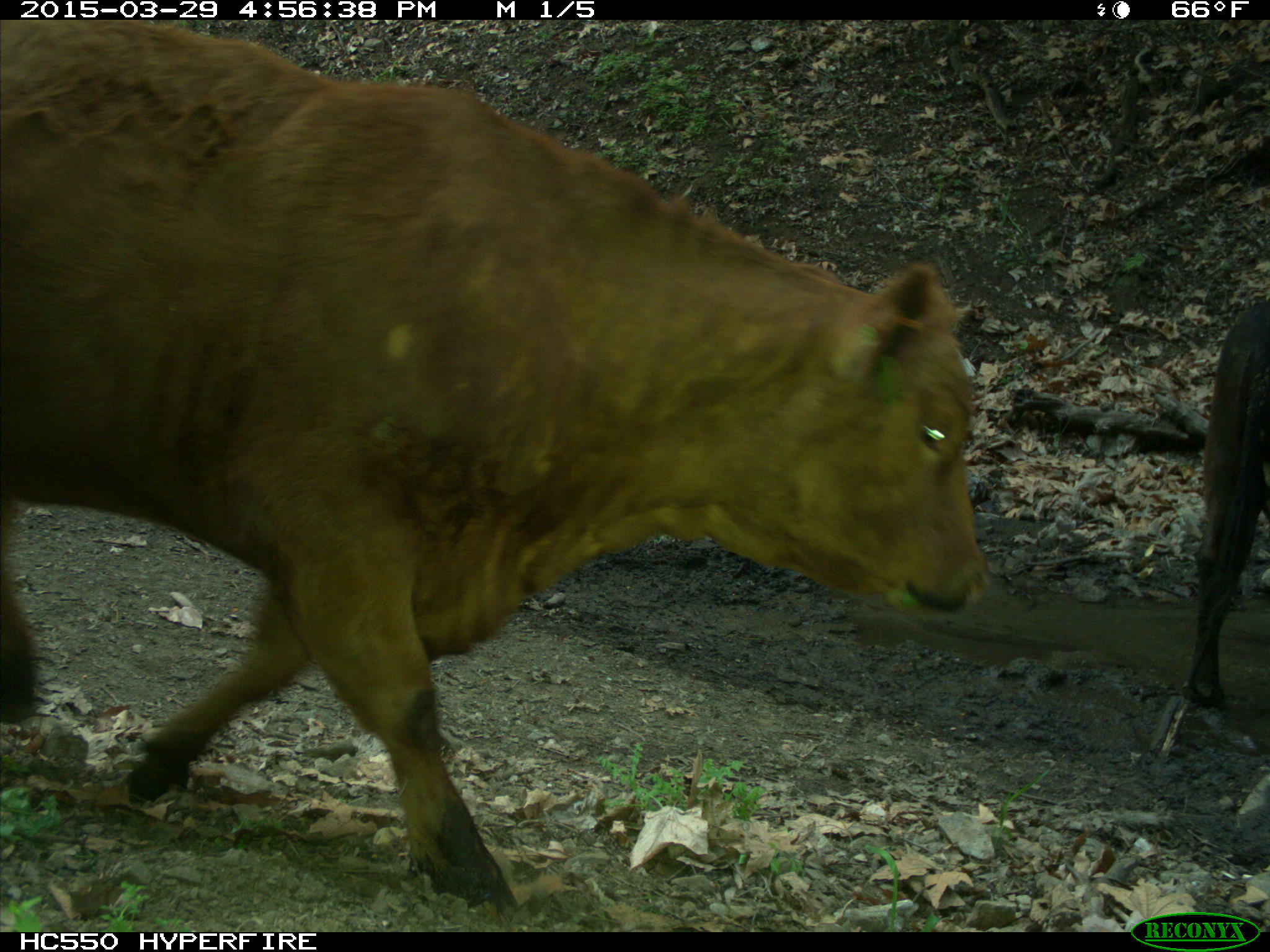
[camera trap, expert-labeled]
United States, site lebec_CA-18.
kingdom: Animalia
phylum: Chordata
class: Mammalia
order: Artiodactyla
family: Bovidae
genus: Bos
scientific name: Bos taurus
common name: domestic cow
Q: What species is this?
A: Bos taurus (domestic cow).